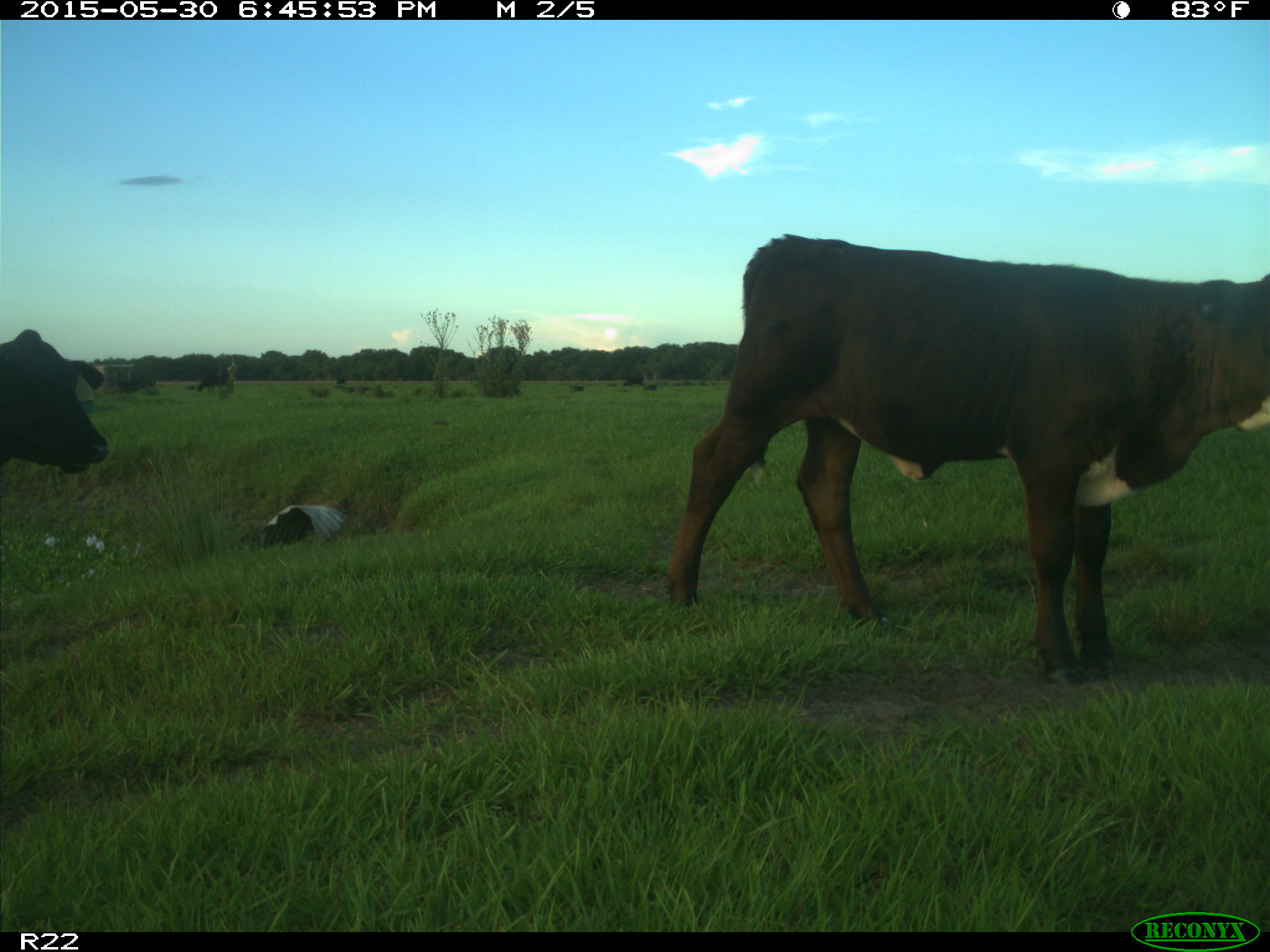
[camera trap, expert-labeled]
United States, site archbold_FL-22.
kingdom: Animalia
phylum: Chordata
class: Mammalia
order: Artiodactyla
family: Bovidae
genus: Bos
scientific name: Bos taurus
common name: domestic cow